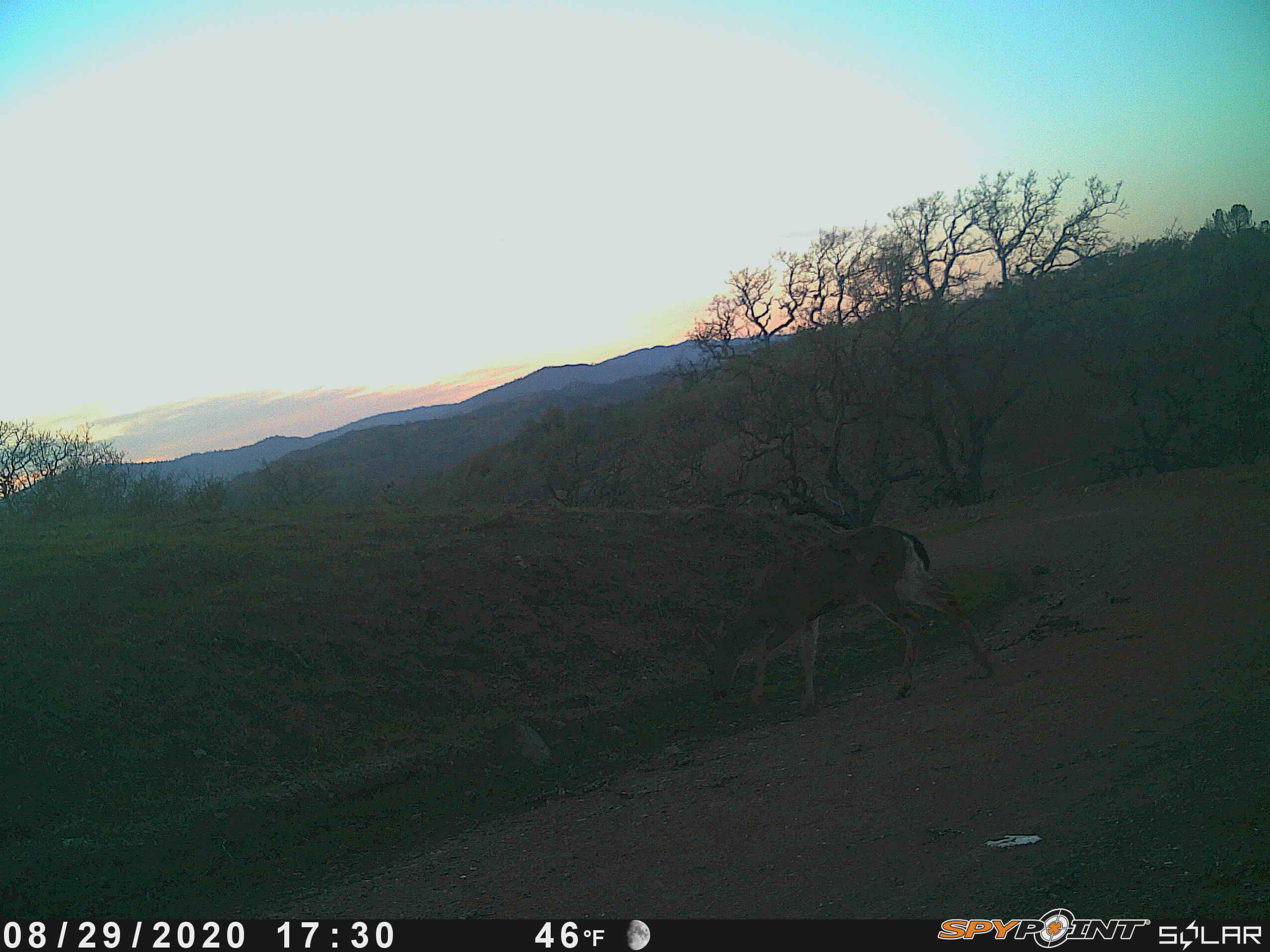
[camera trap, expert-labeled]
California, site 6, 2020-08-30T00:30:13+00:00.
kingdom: Animalia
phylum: Chordata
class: Mammalia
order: Artiodactyla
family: Cervidae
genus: Odocoileus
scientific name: Odocoileus hemionus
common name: mule deer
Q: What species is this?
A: Mule deer (Odocoileus hemionus).